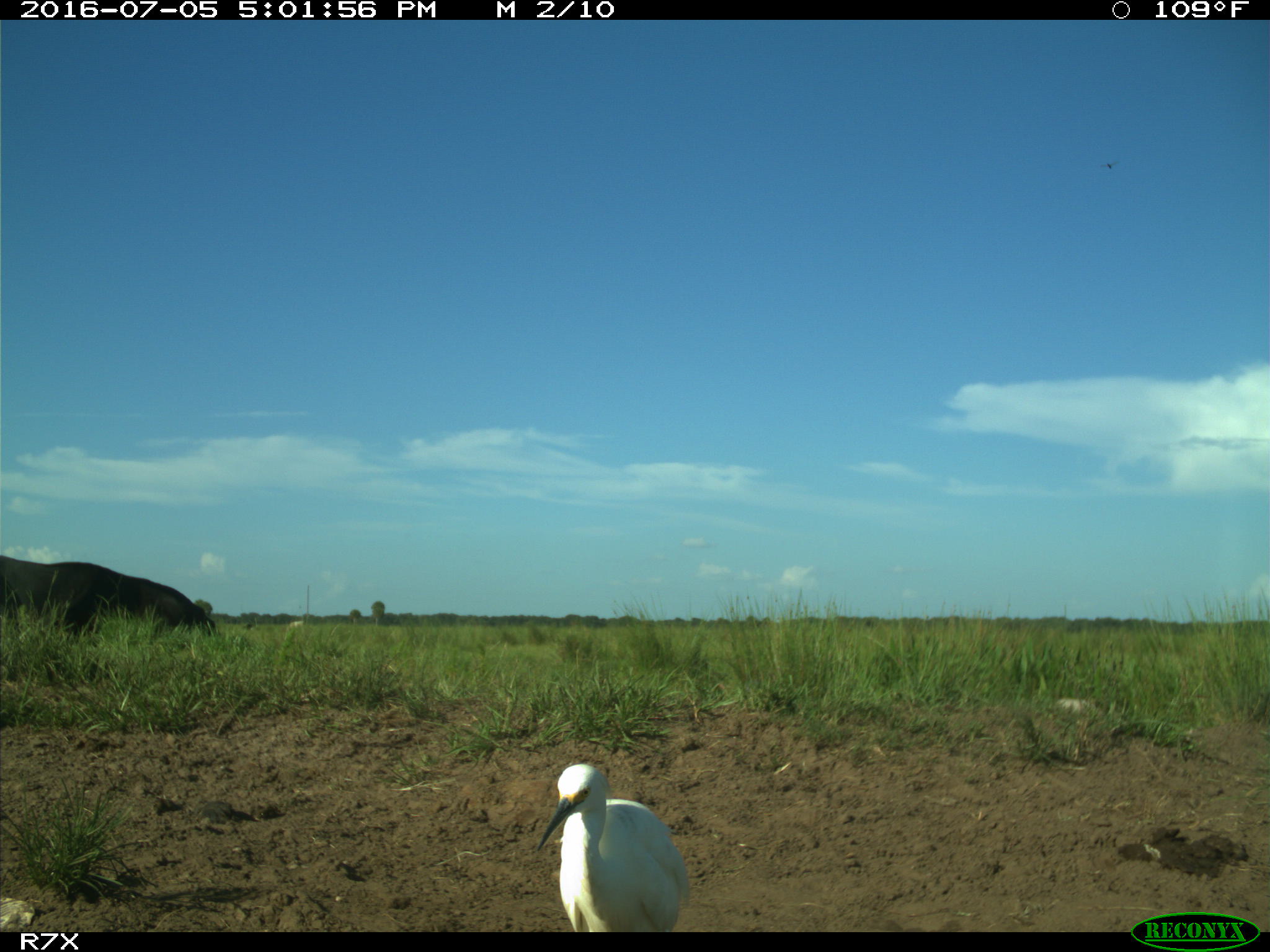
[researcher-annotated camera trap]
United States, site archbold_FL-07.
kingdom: Animalia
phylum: Chordata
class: Mammalia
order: Artiodactyla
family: Bovidae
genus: Bos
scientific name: Bos taurus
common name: domestic cow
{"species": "Bos taurus (domestic cow)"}